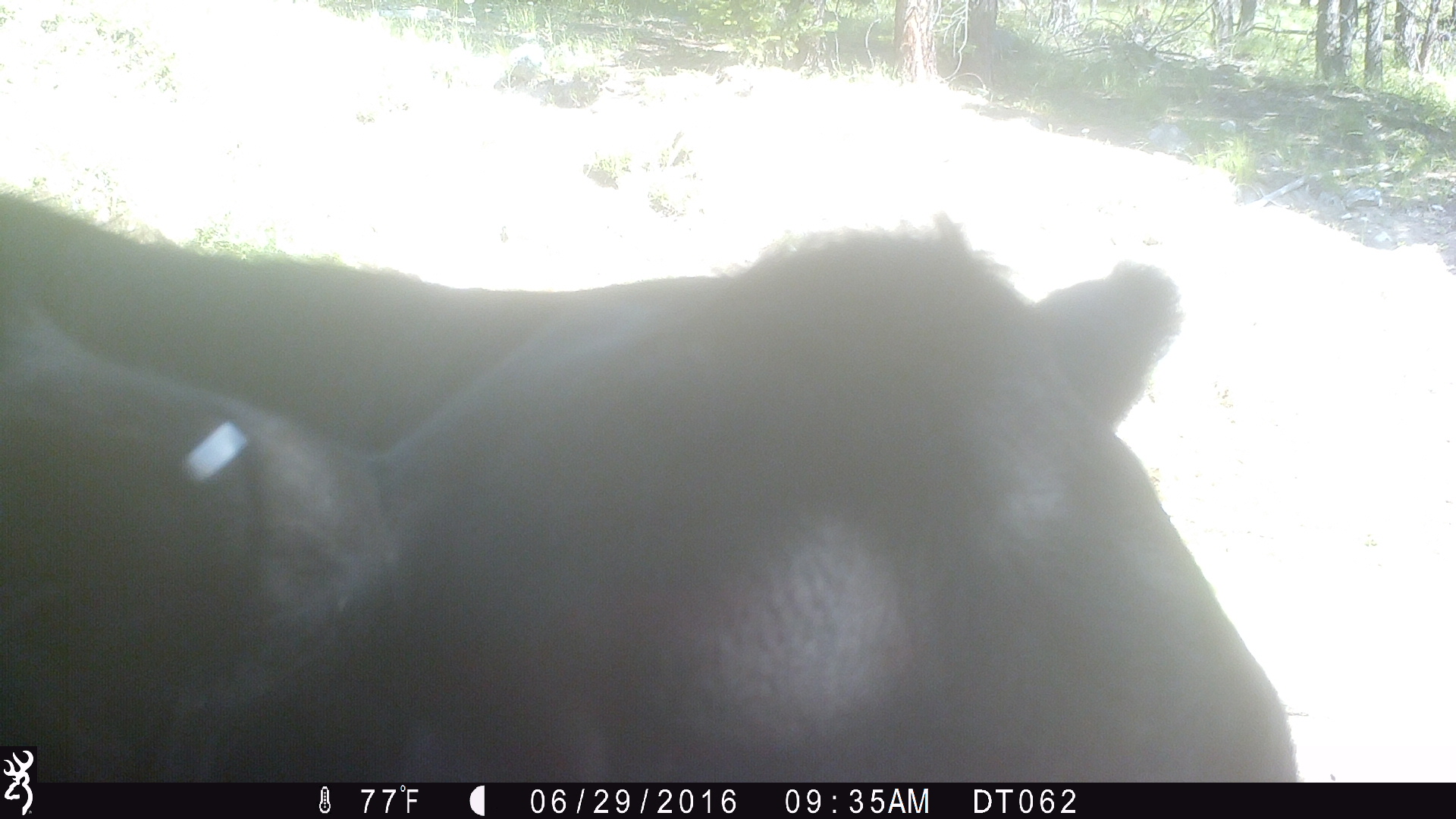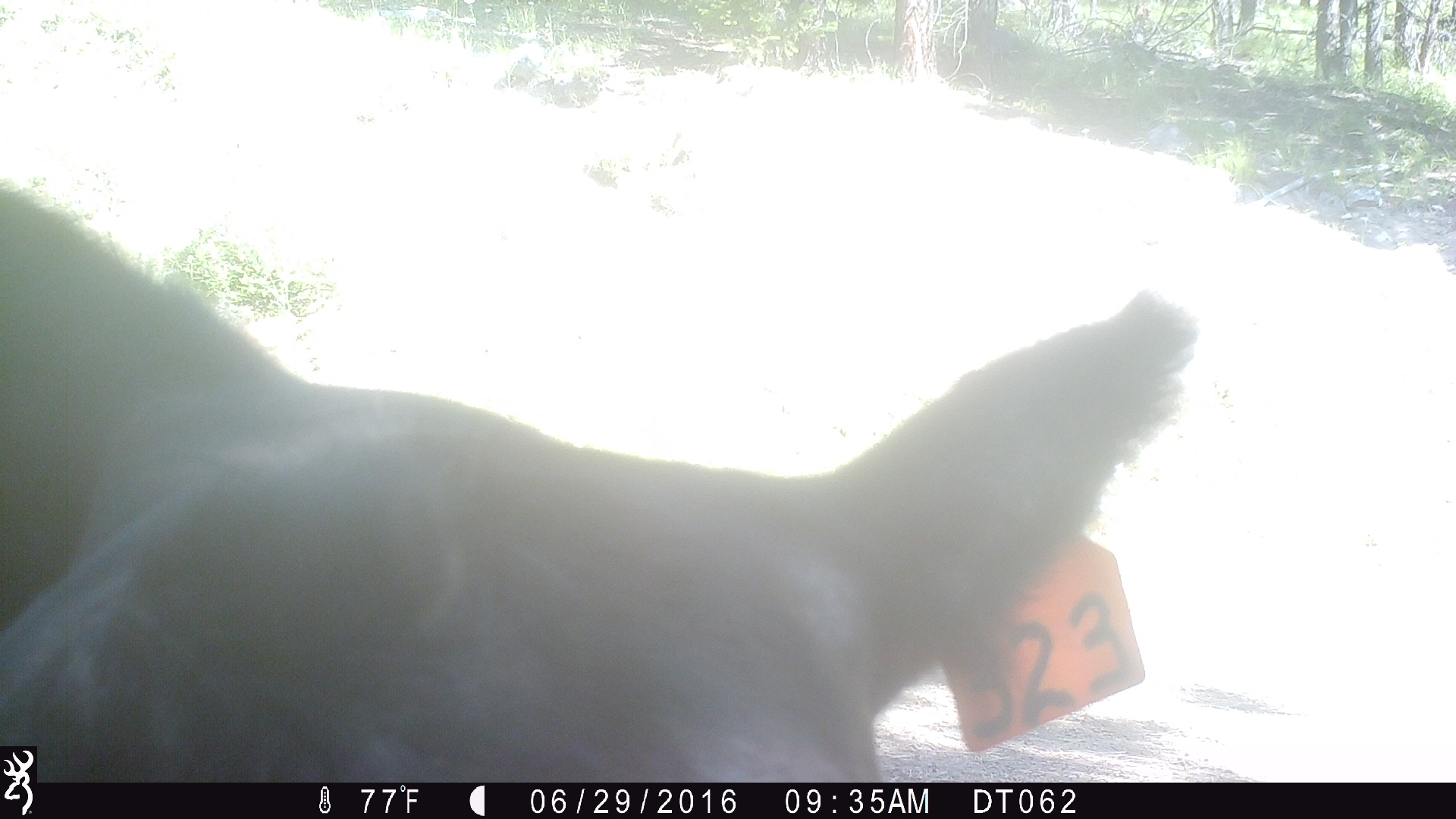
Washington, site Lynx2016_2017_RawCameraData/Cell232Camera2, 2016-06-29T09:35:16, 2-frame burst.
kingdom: Animalia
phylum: Chordata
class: Mammalia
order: Artiodactyla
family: Bovidae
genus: Bos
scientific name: Bos taurus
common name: domestic cattle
Domestic cattle (Bos taurus). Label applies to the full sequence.